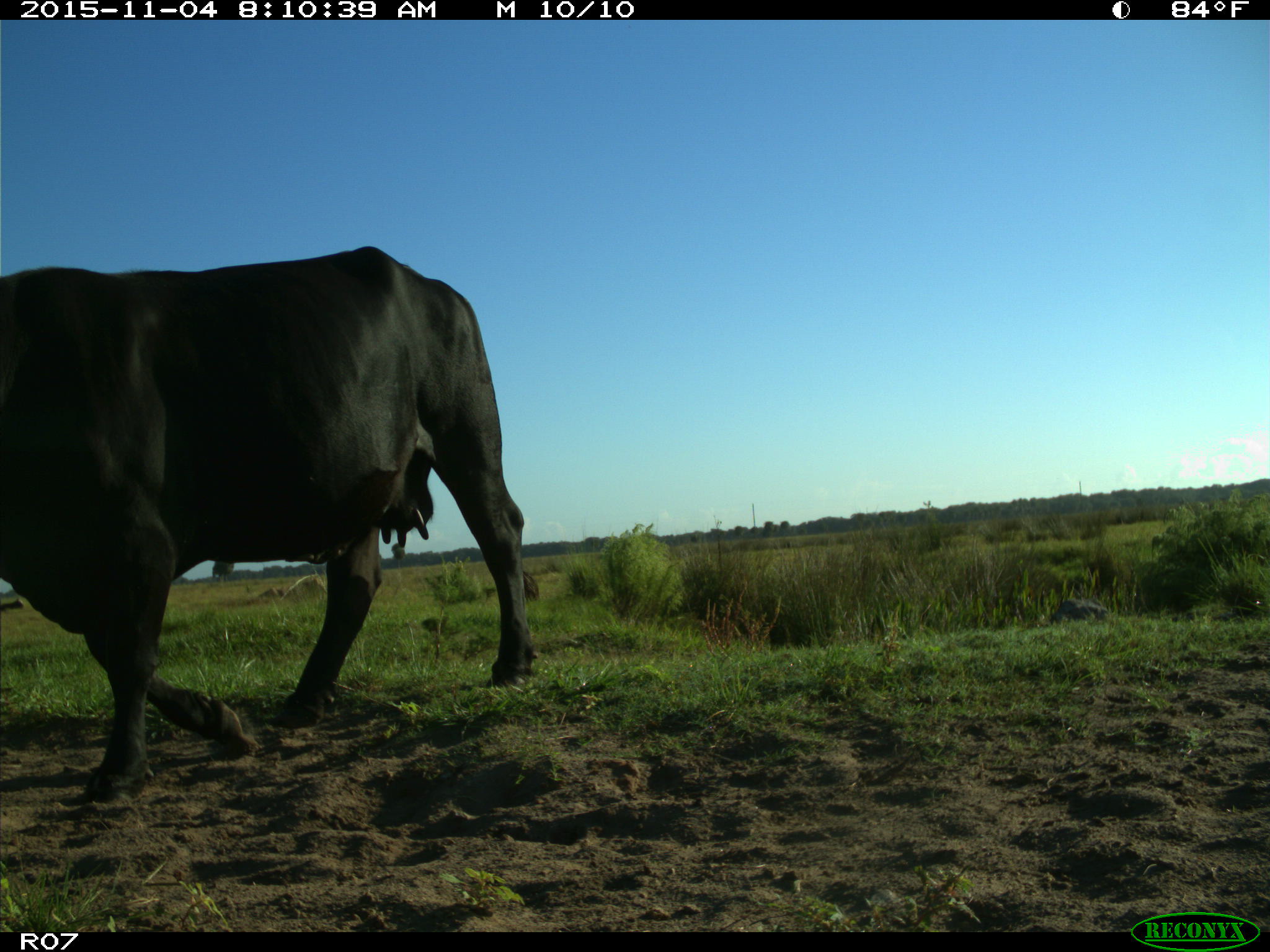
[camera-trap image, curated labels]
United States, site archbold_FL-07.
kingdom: Animalia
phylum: Chordata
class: Mammalia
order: Artiodactyla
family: Bovidae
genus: Bos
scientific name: Bos taurus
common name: domestic cow